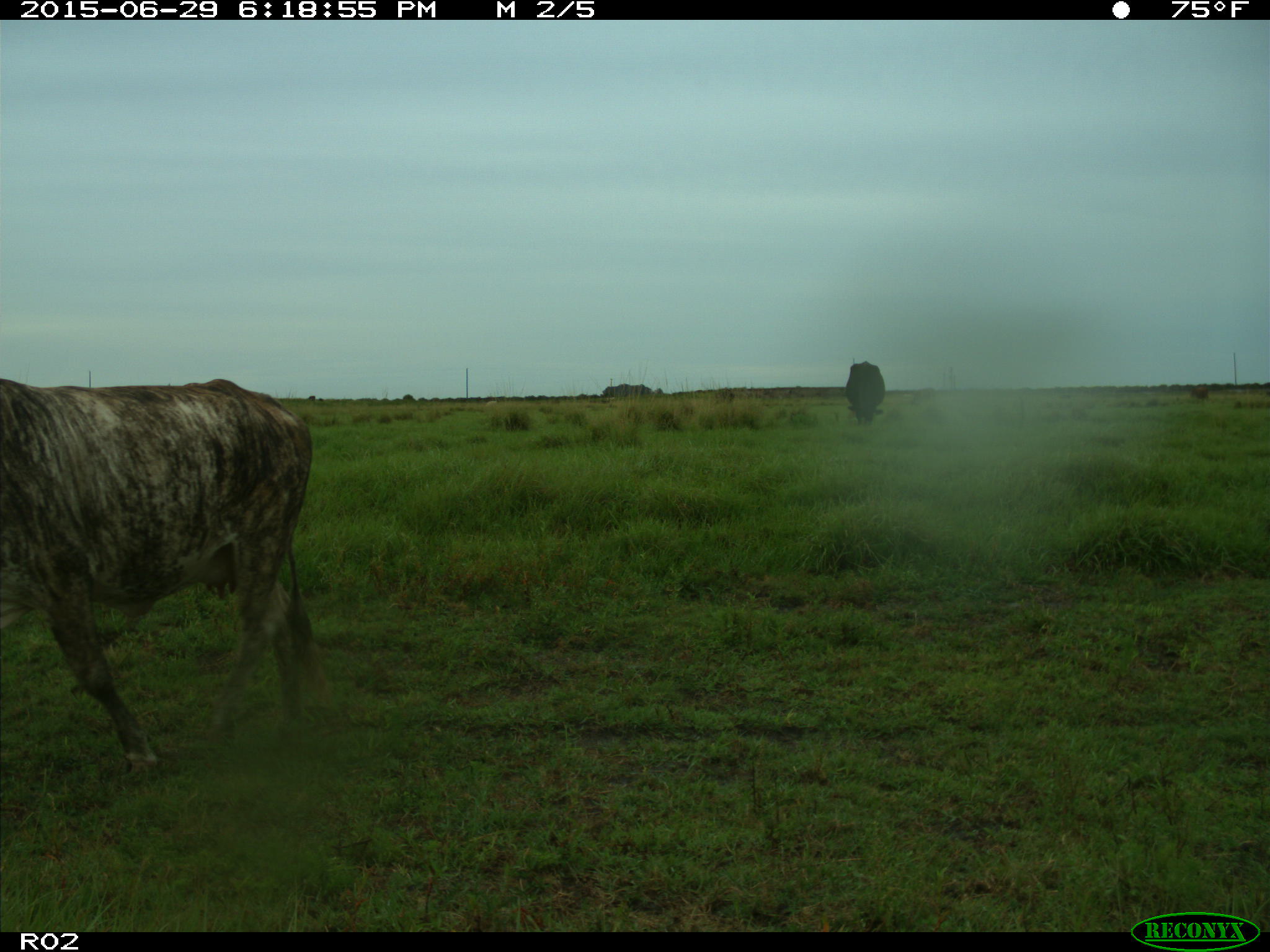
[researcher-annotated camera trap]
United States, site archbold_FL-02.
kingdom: Animalia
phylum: Chordata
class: Mammalia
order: Artiodactyla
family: Bovidae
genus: Bos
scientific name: Bos taurus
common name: domestic cow